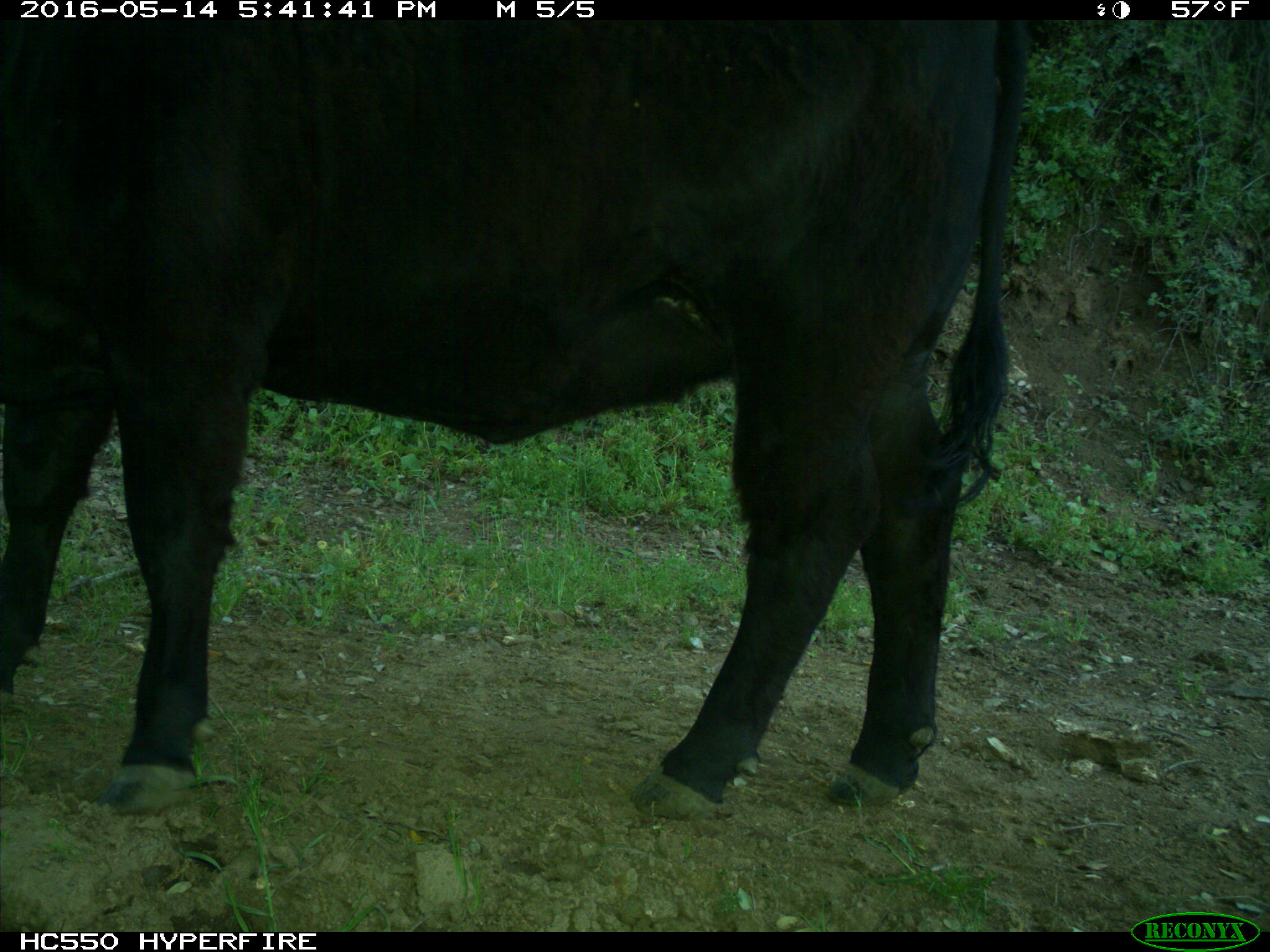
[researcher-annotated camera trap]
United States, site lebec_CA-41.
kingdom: Animalia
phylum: Chordata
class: Mammalia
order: Artiodactyla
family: Bovidae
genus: Bos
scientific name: Bos taurus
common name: domestic cow